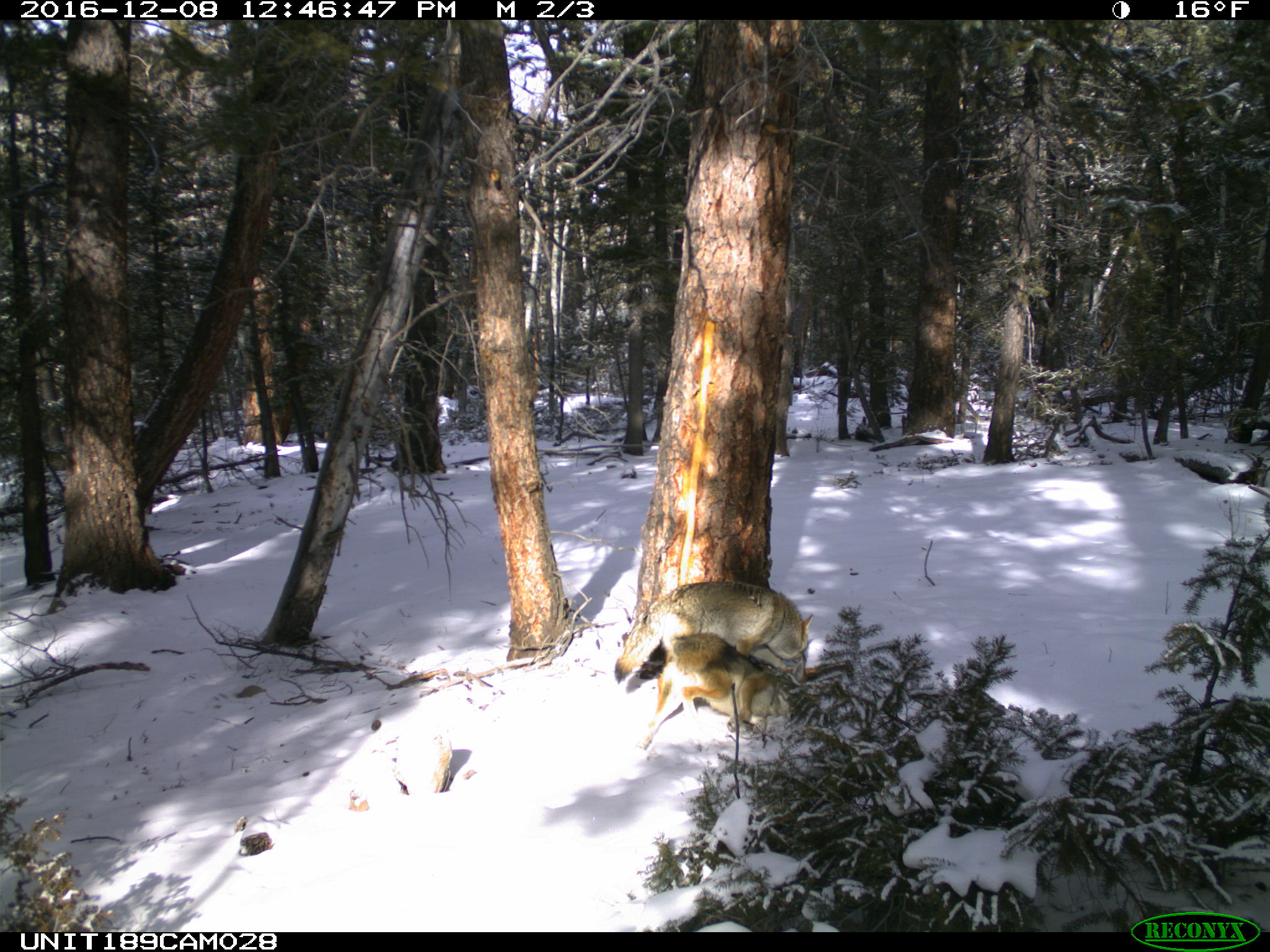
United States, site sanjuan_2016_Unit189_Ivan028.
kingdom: Animalia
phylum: Chordata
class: Mammalia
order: Carnivora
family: Canidae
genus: Canis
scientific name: Canis latrans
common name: coyote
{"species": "Canis latrans (coyote)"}